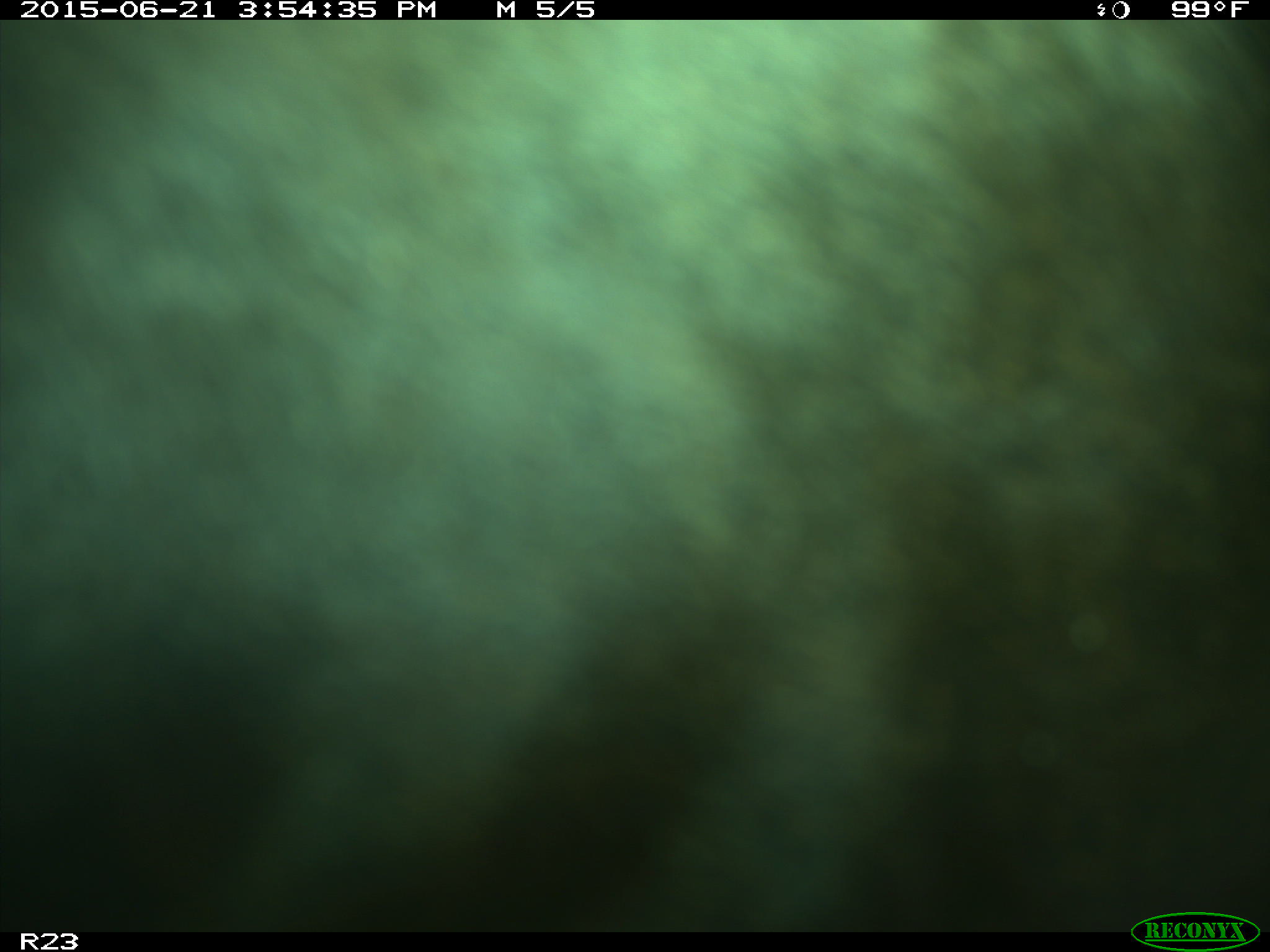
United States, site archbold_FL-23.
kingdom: Animalia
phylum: Chordata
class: Mammalia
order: Artiodactyla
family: Bovidae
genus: Bos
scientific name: Bos taurus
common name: domestic cow